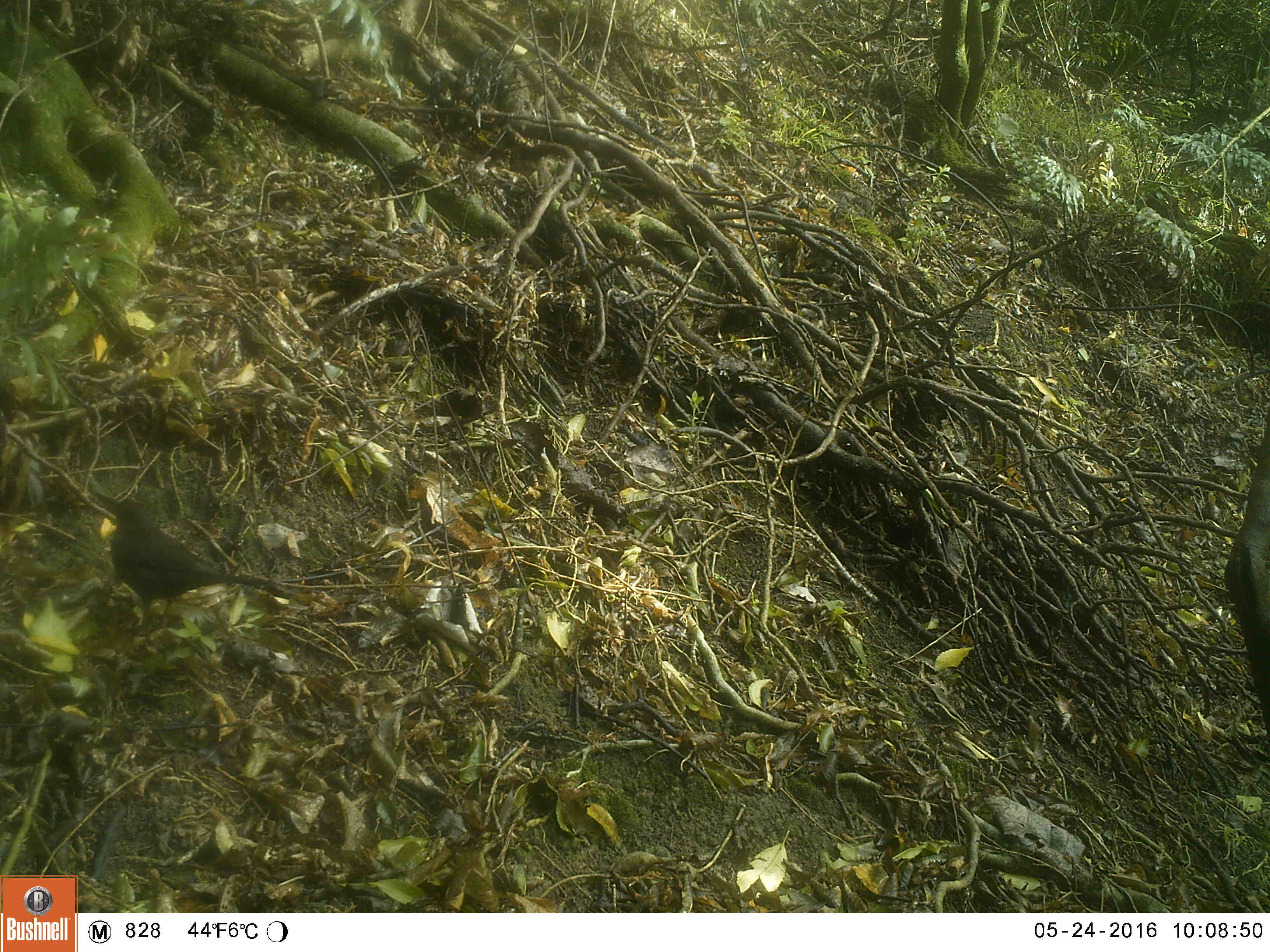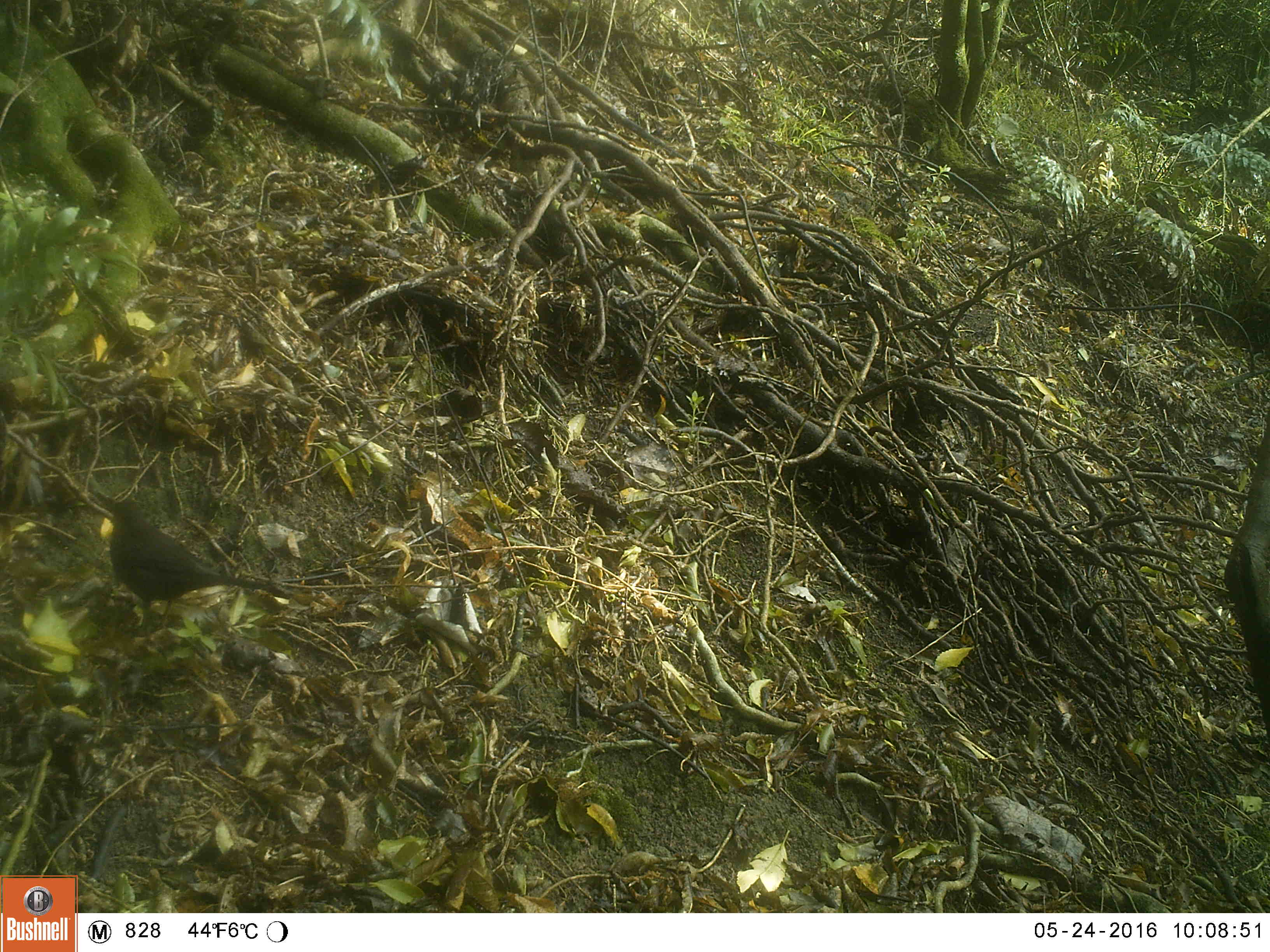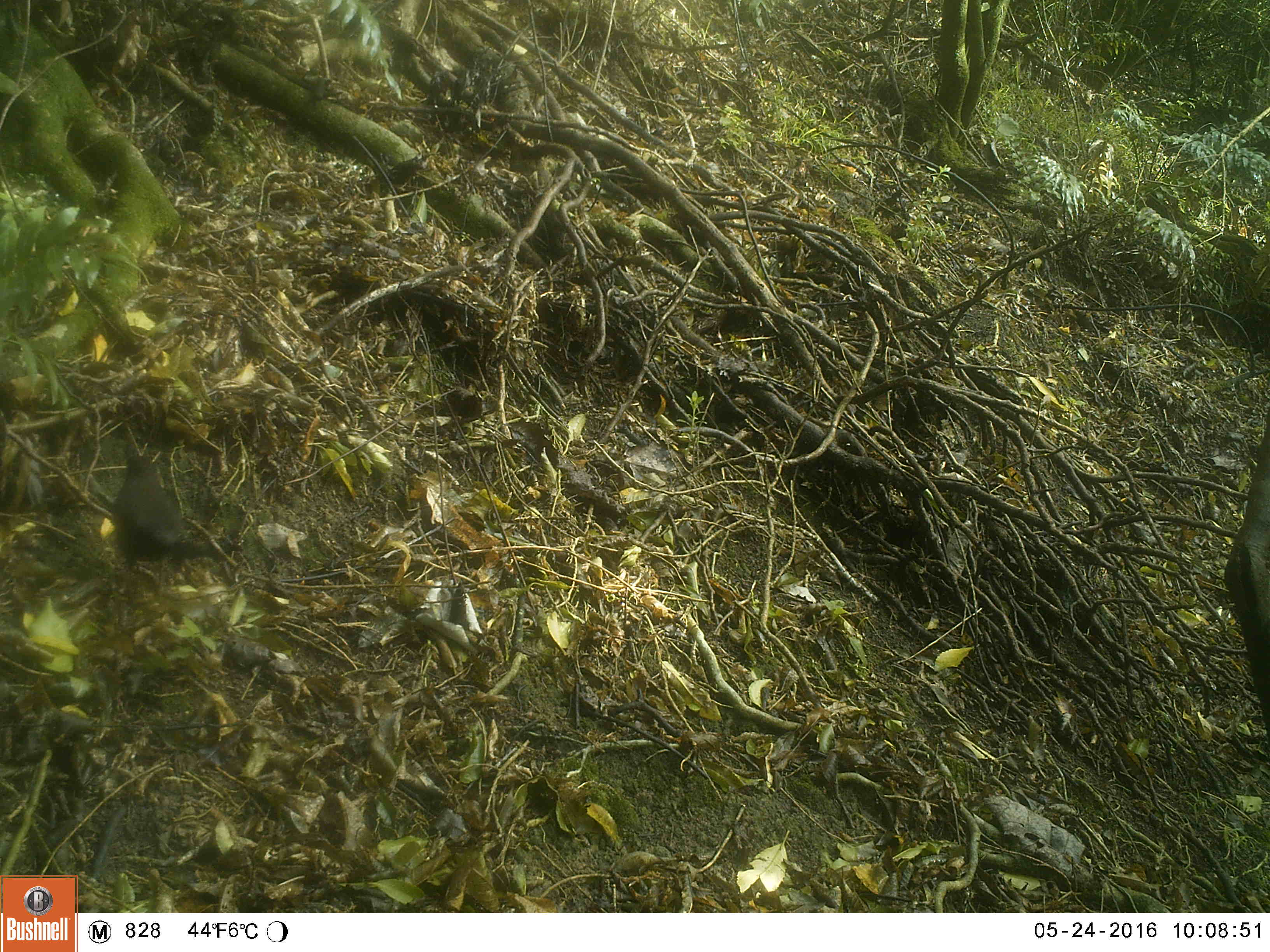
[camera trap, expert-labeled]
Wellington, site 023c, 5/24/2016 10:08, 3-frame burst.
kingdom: Animalia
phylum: Chordata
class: Aves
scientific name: Aves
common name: bird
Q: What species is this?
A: Bird (Aves).